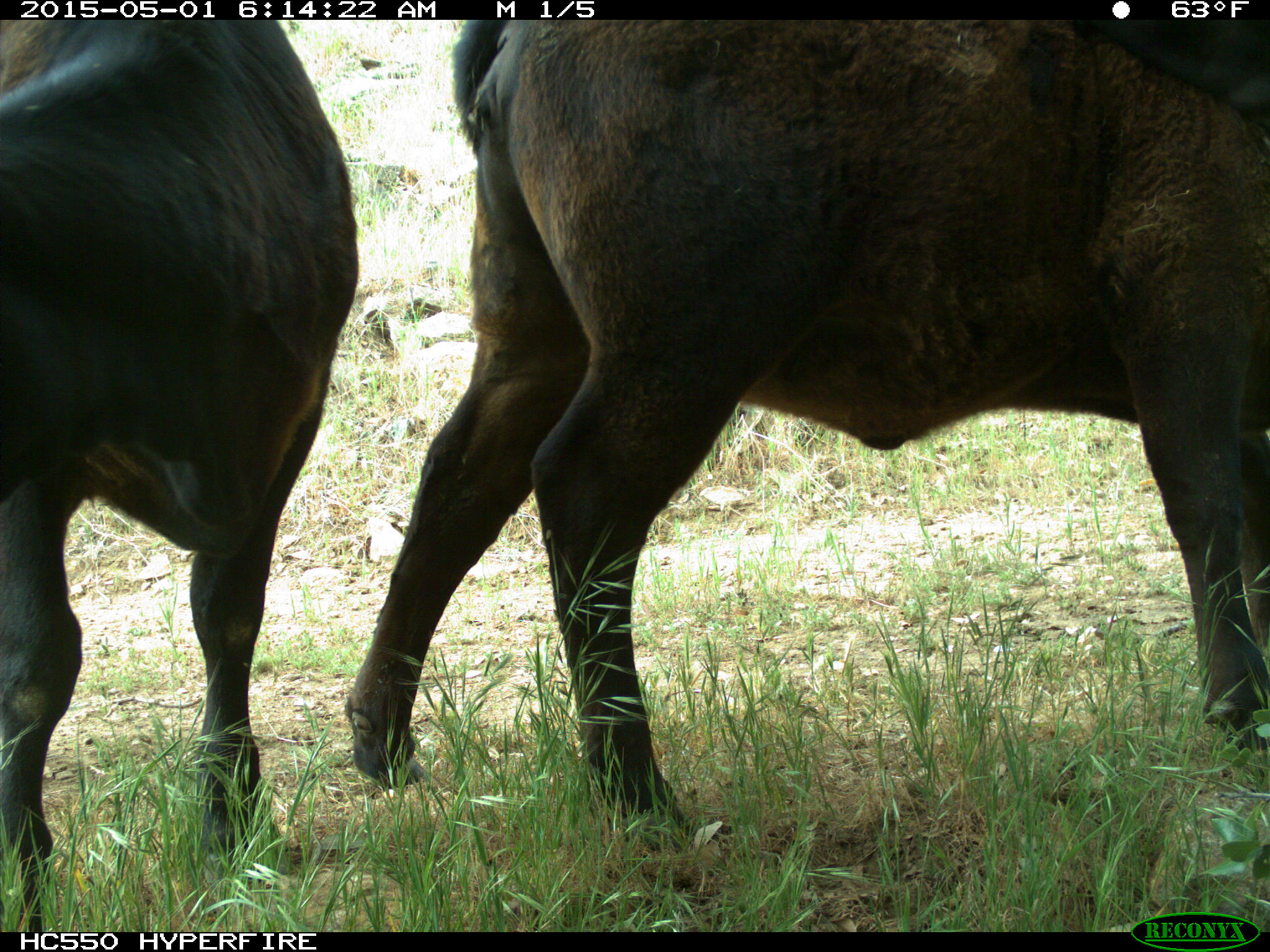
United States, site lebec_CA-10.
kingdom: Animalia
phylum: Chordata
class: Mammalia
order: Artiodactyla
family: Bovidae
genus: Bos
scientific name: Bos taurus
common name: domestic cow